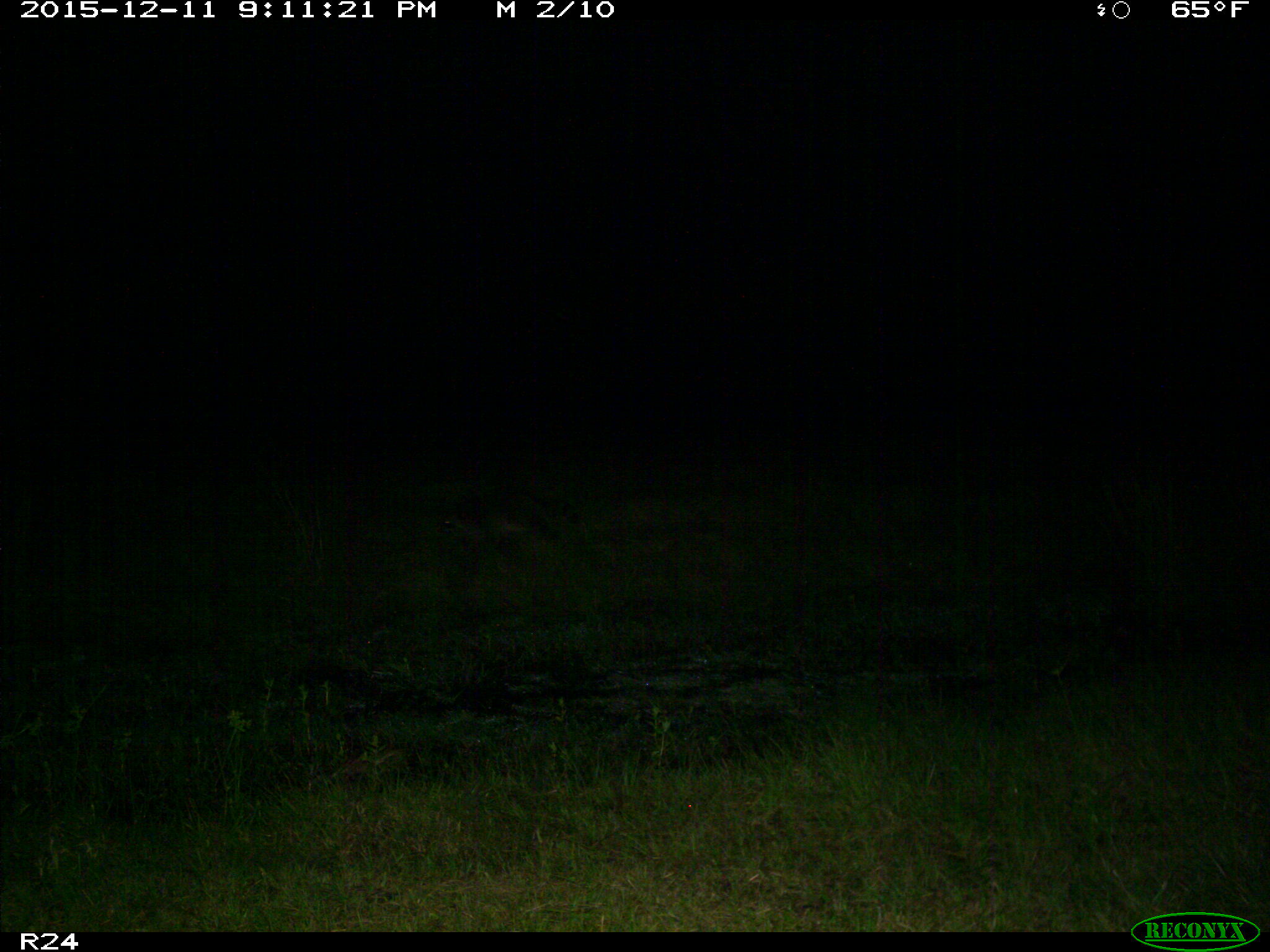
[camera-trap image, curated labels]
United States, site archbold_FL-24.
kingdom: Animalia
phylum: Chordata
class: Mammalia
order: Carnivora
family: Procyonidae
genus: Procyon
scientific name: Procyon lotor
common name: common raccoon